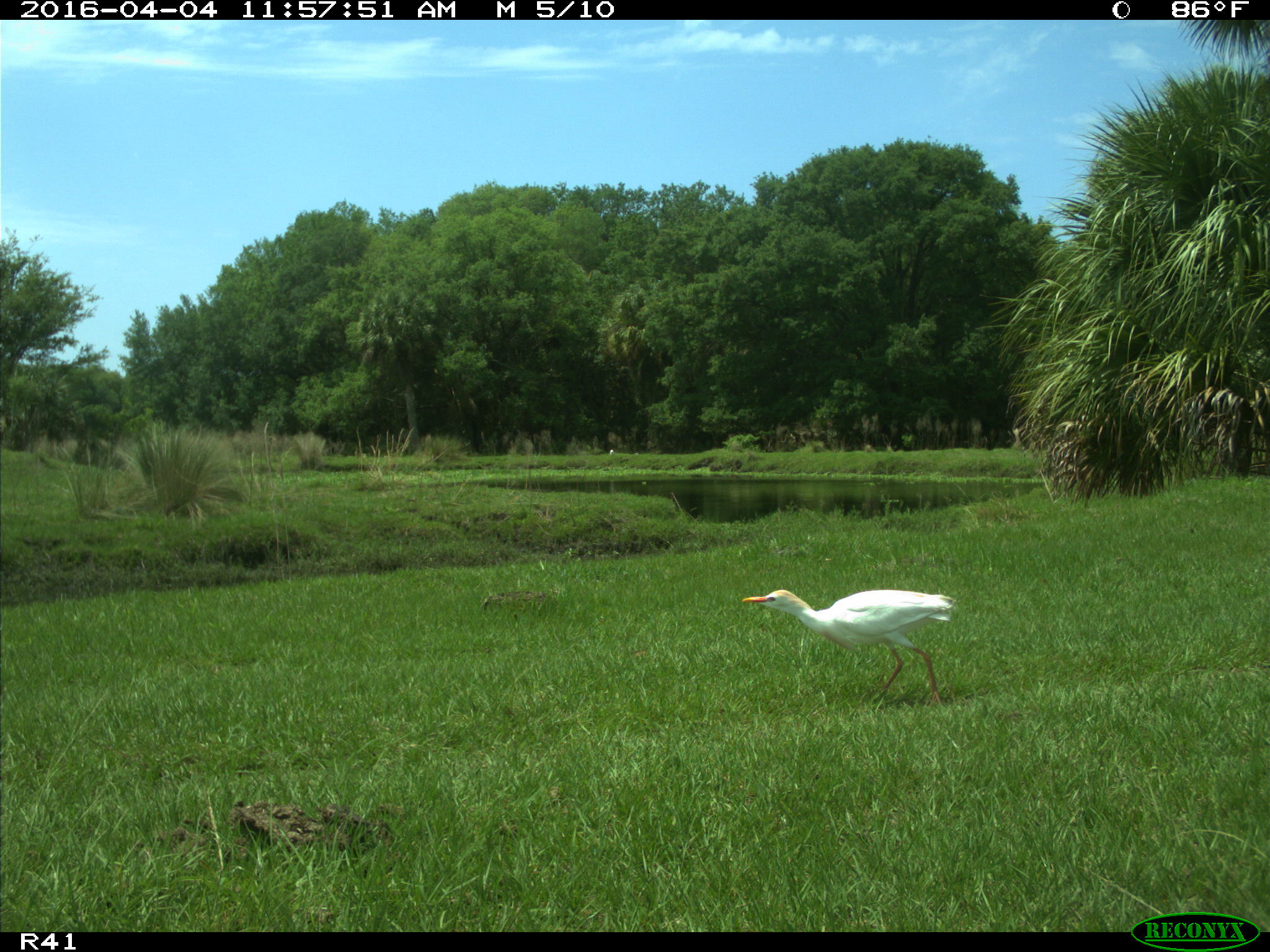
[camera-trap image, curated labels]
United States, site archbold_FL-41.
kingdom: Animalia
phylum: Chordata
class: Mammalia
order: Artiodactyla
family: Bovidae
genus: Bos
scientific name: Bos taurus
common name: domestic cow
Bos taurus (domestic cow).